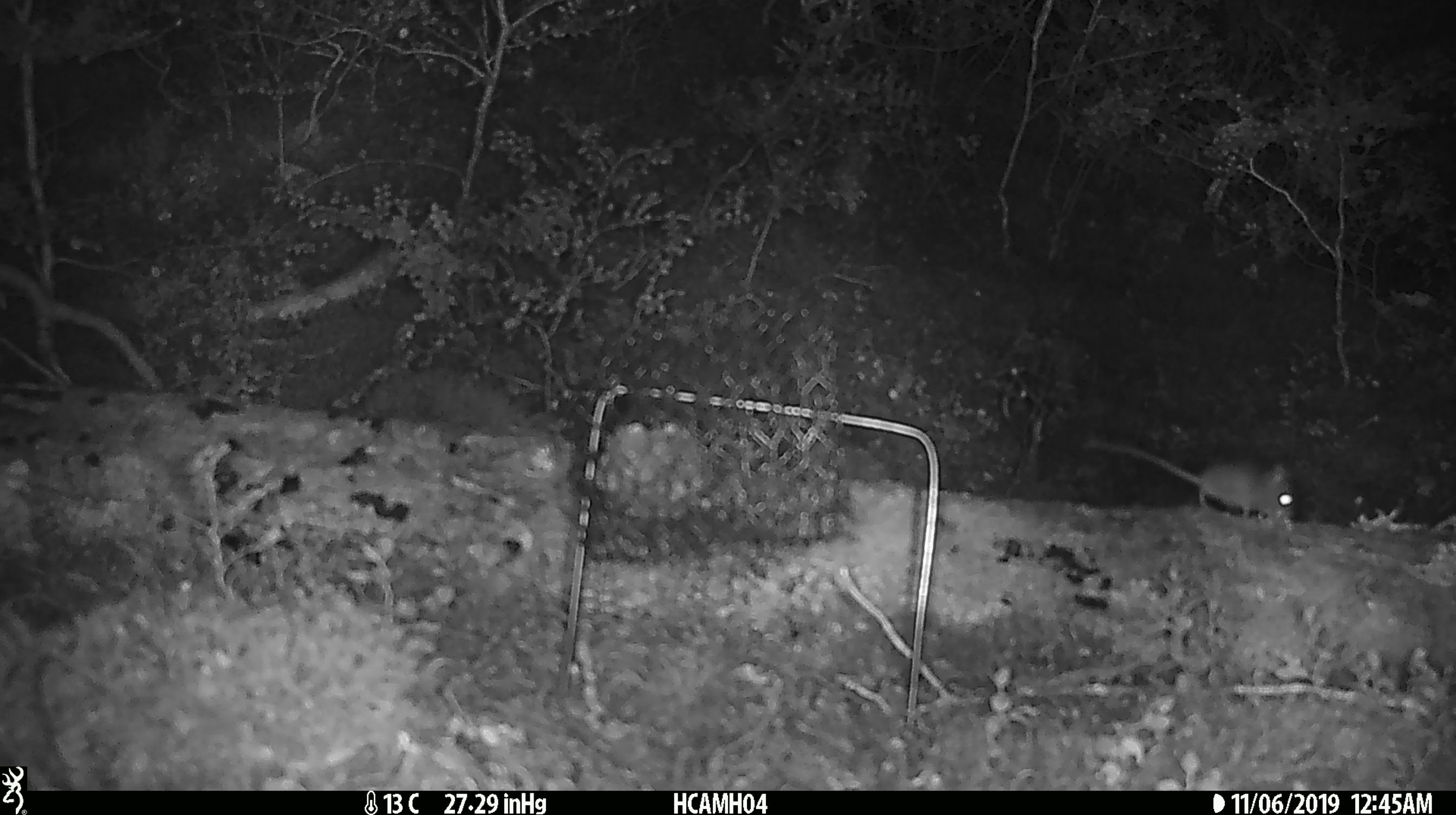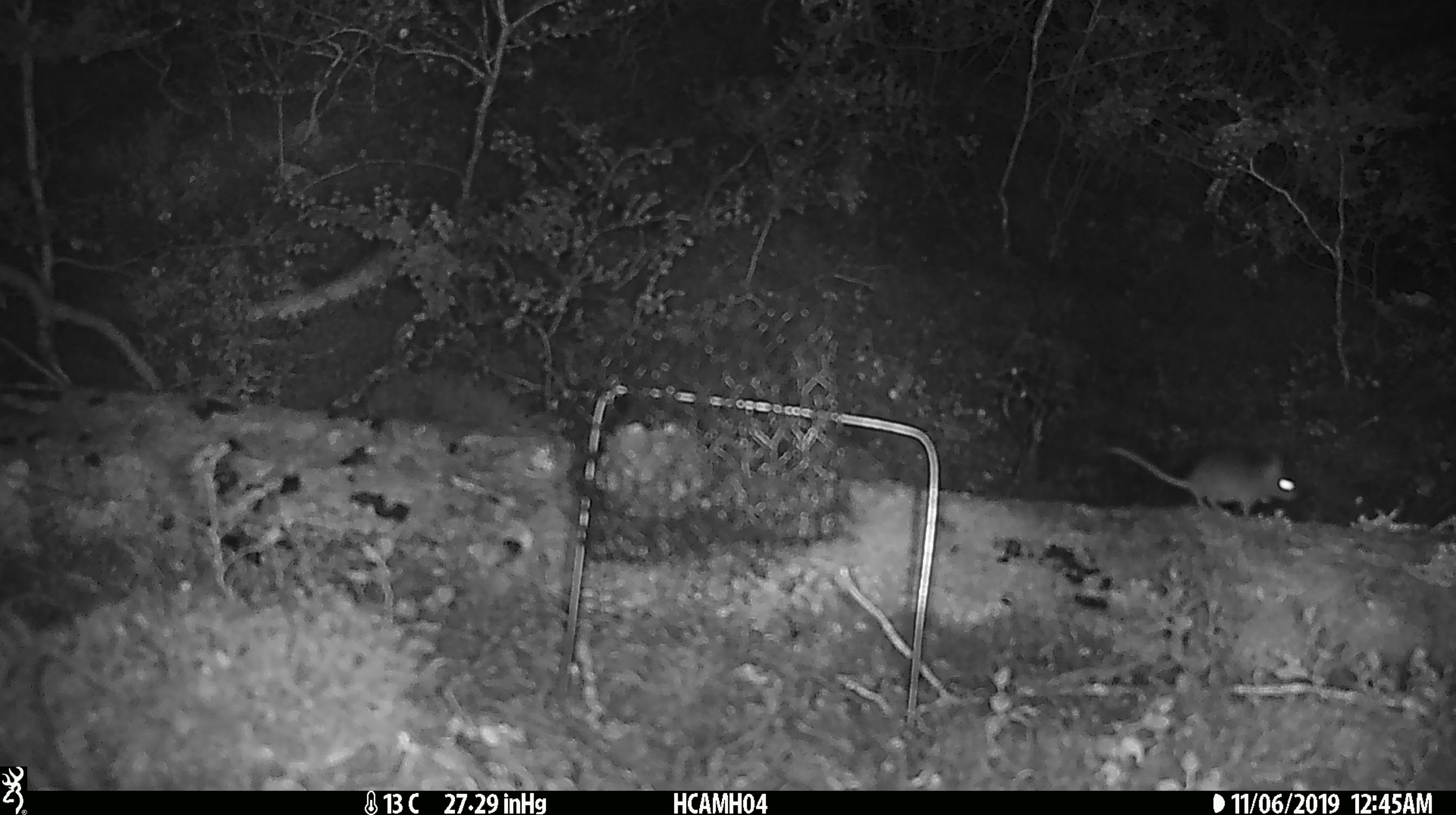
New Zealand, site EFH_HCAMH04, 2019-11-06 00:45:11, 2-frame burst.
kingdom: Animalia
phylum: Chordata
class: Mammalia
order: Rodentia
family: Muridae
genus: Mus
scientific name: Mus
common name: mouse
Mouse (Mus).